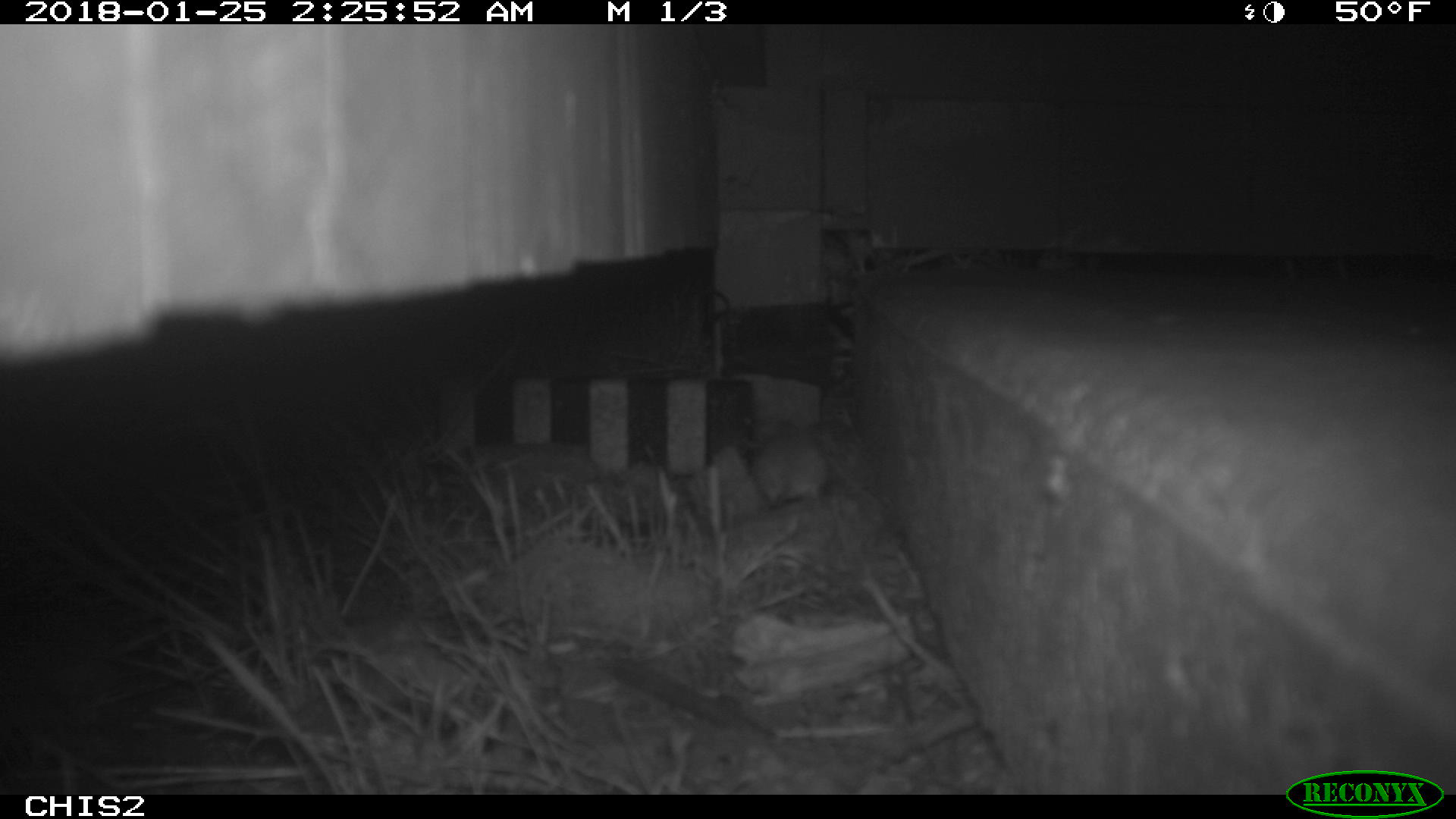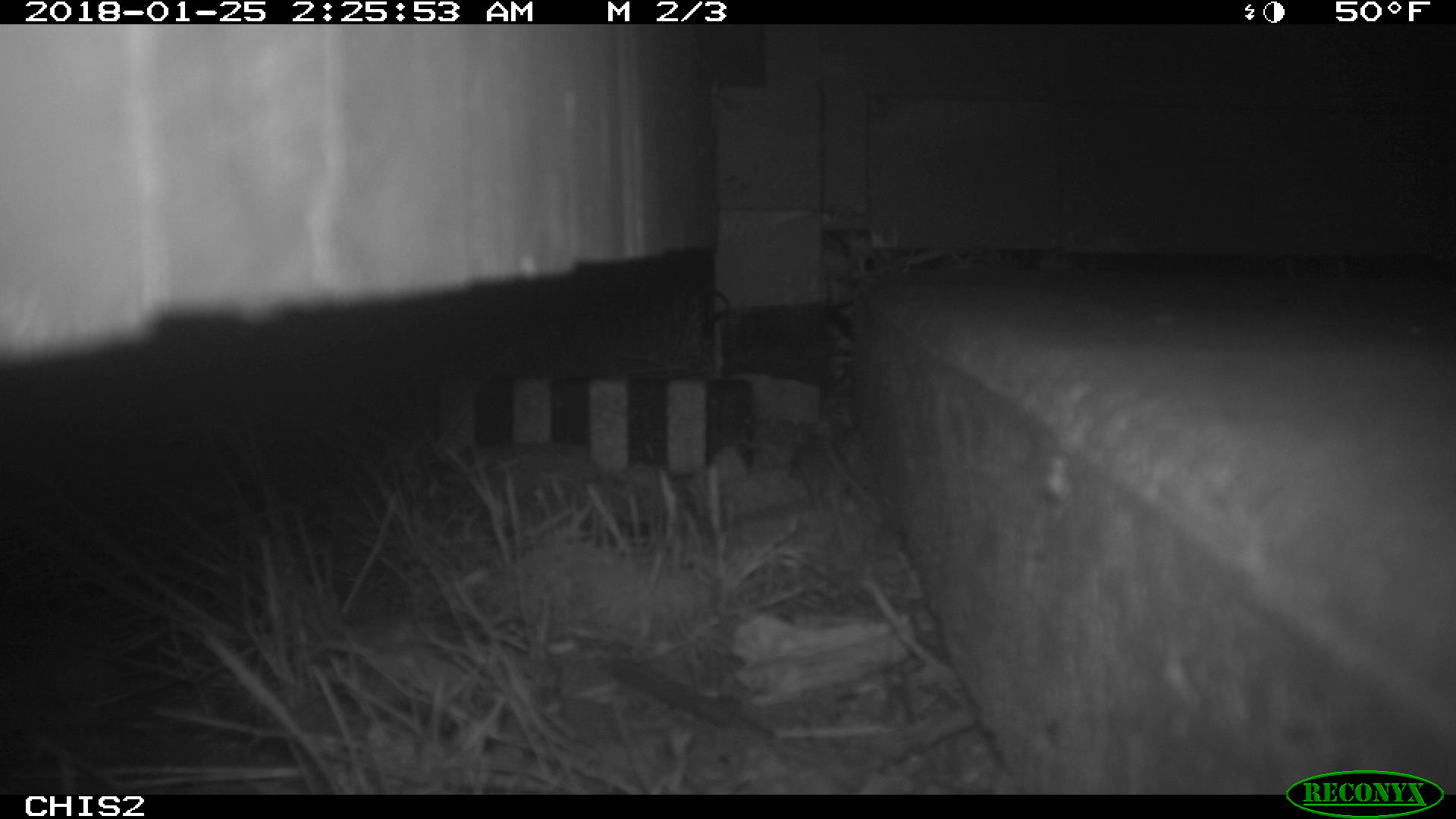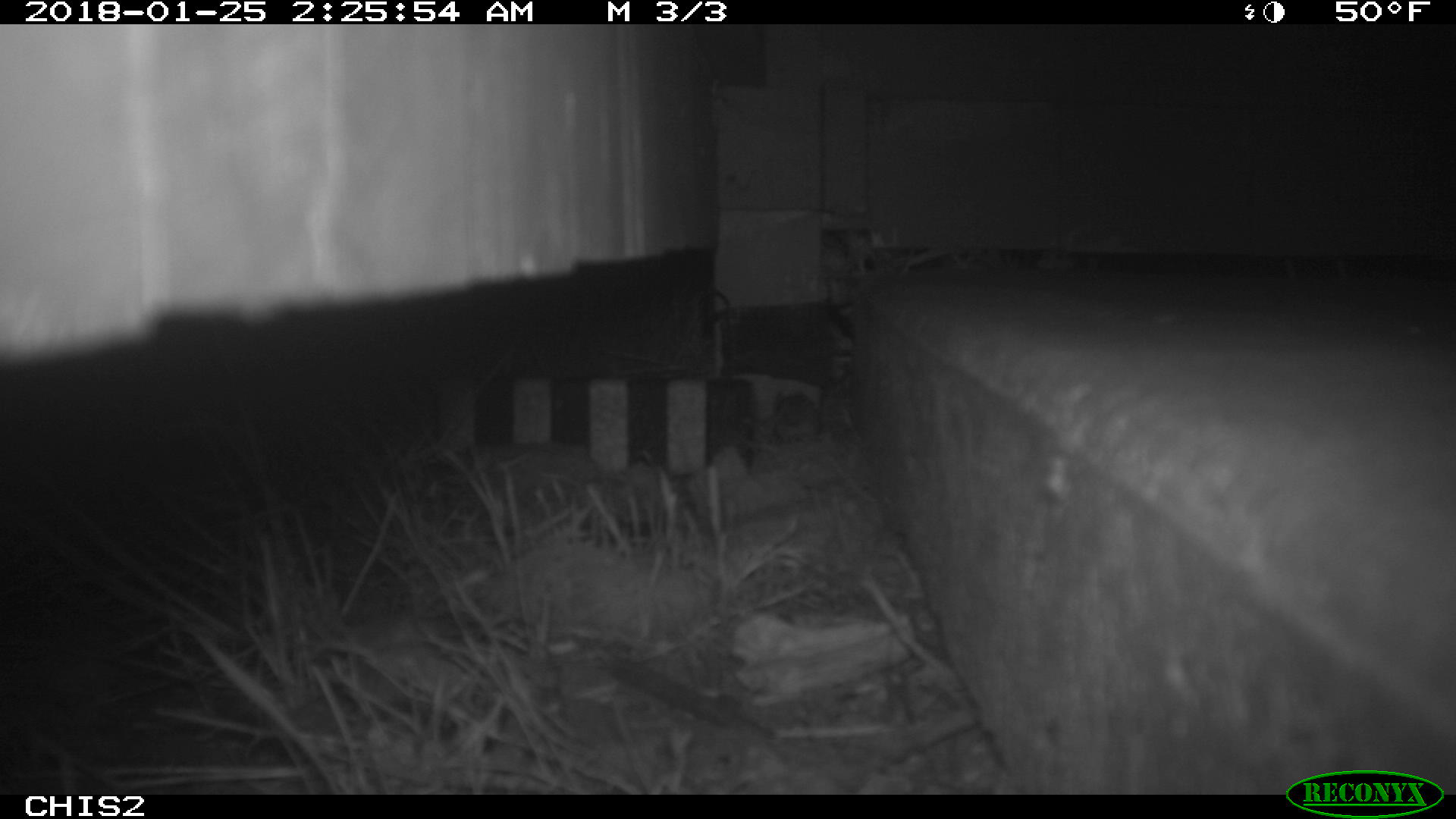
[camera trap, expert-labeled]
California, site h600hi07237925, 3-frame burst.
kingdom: Animalia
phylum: Chordata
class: Mammalia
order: Rodentia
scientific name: Rodentia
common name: rodent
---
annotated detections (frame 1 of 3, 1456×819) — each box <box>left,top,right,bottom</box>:
rodent: <box>754,420,827,508</box>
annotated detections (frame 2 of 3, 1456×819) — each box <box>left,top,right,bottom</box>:
rodent: <box>787,422,857,568</box>